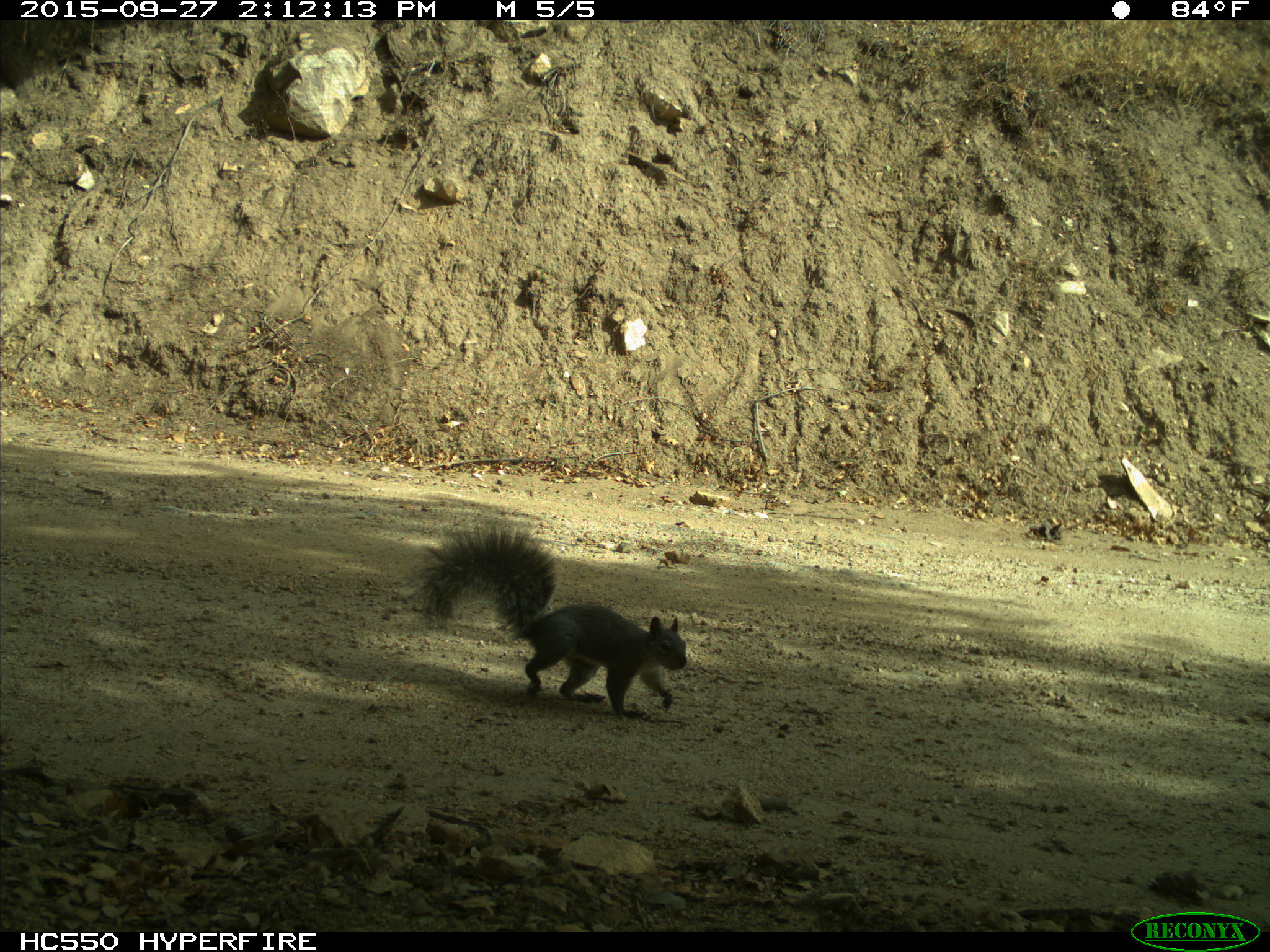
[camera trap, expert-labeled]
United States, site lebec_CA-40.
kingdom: Animalia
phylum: Chordata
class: Mammalia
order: Rodentia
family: Sciuridae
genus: Sciurus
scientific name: Sciurus carolinensis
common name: eastern gray squirrel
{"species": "Sciurus carolinensis (eastern gray squirrel)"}